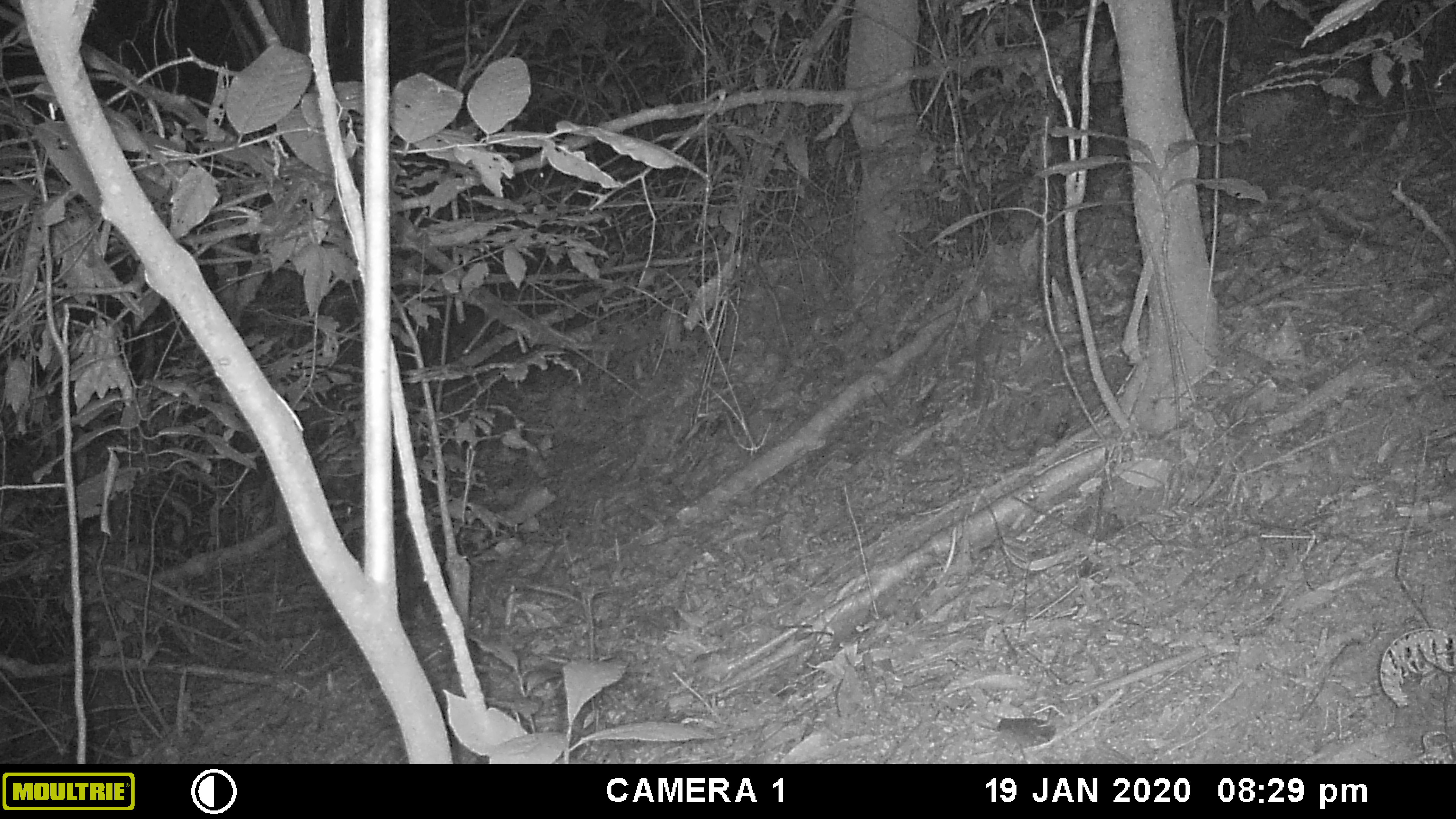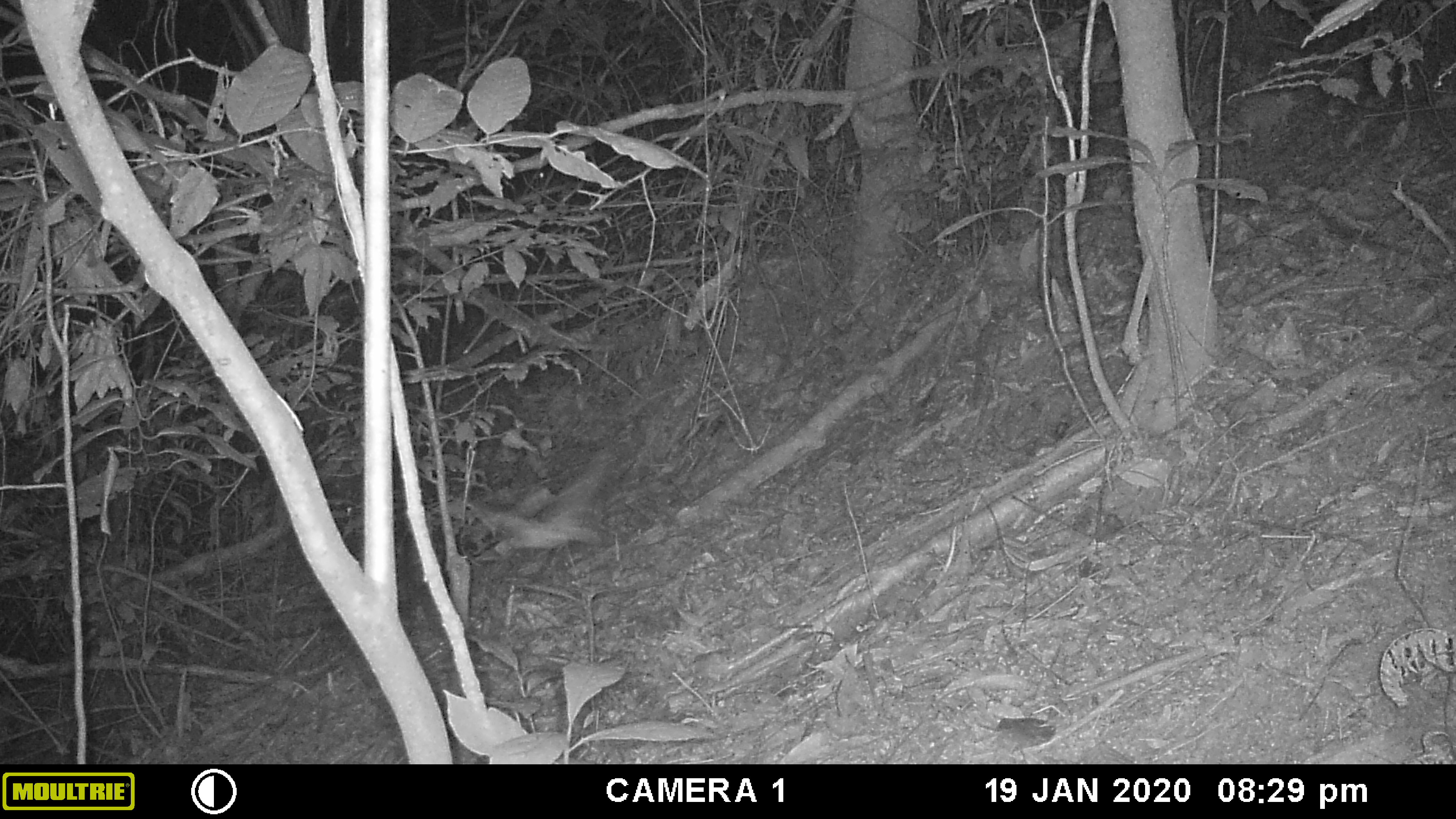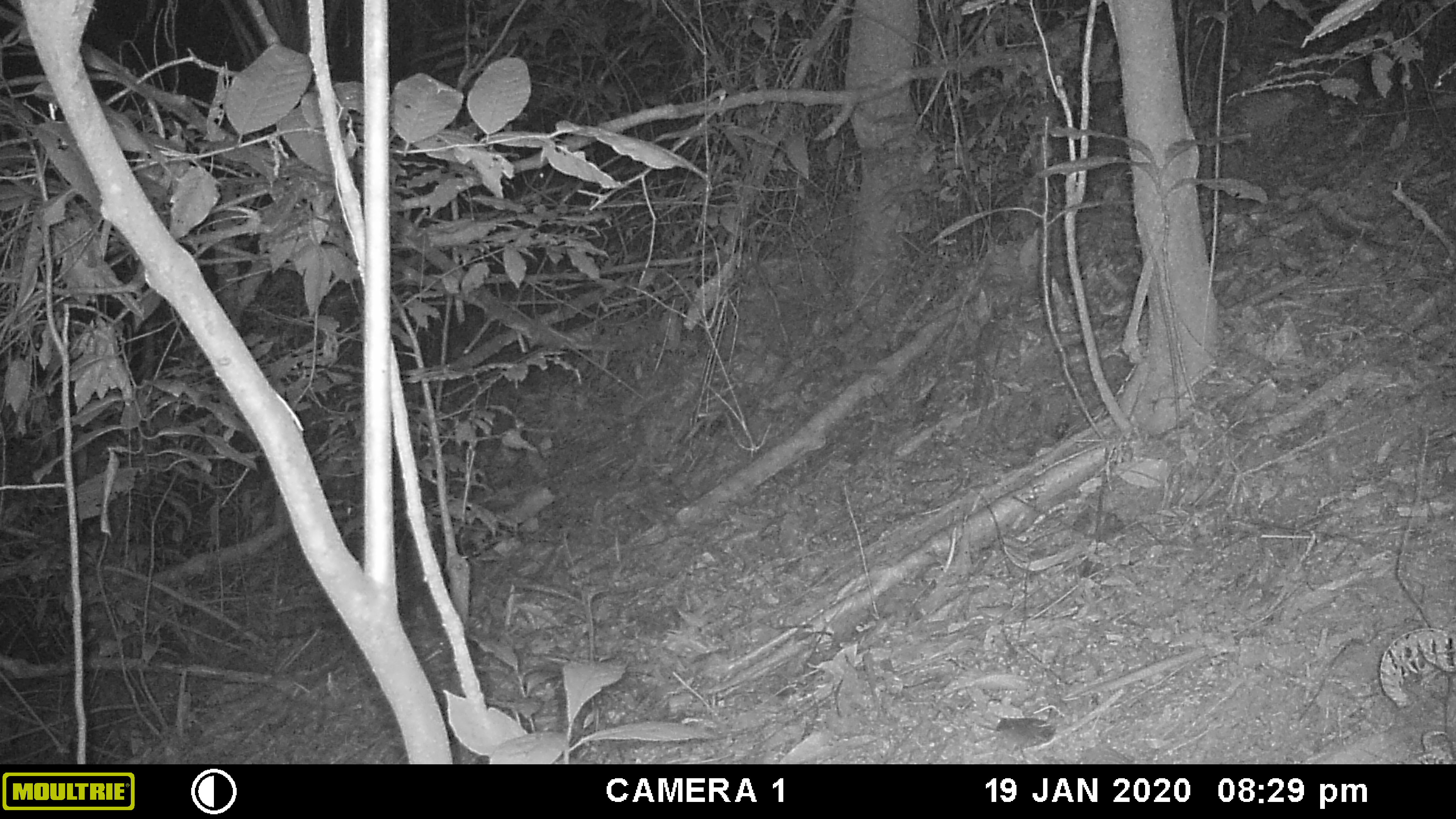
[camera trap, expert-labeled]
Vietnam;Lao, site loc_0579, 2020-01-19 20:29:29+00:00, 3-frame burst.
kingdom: Animalia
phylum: Chordata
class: Aves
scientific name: Aves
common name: bird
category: unidentified bird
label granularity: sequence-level